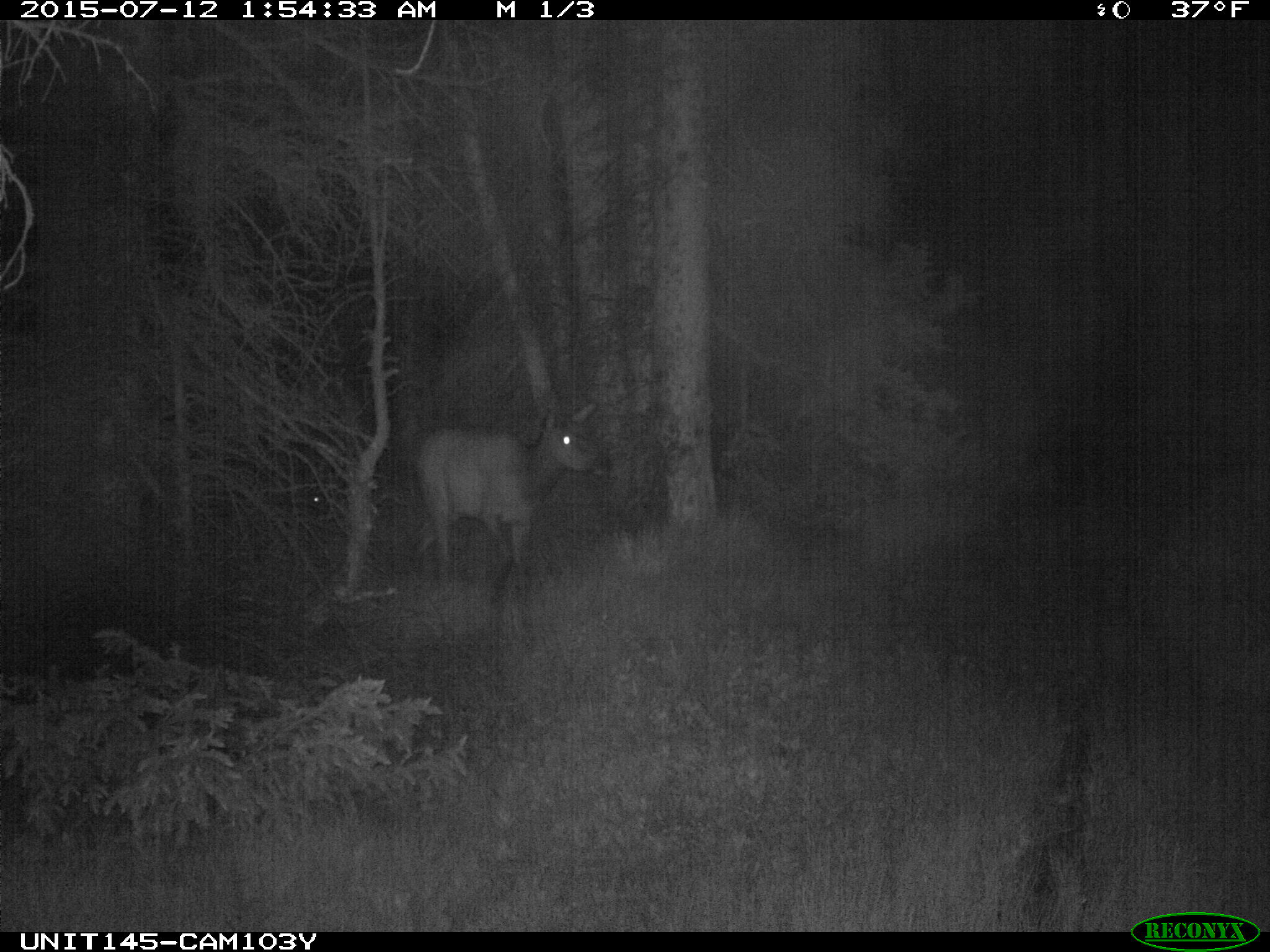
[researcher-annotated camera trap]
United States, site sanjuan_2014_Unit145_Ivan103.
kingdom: Animalia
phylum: Chordata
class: Mammalia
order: Artiodactyla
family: Cervidae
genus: Cervus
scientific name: Cervus elaphus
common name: red deer